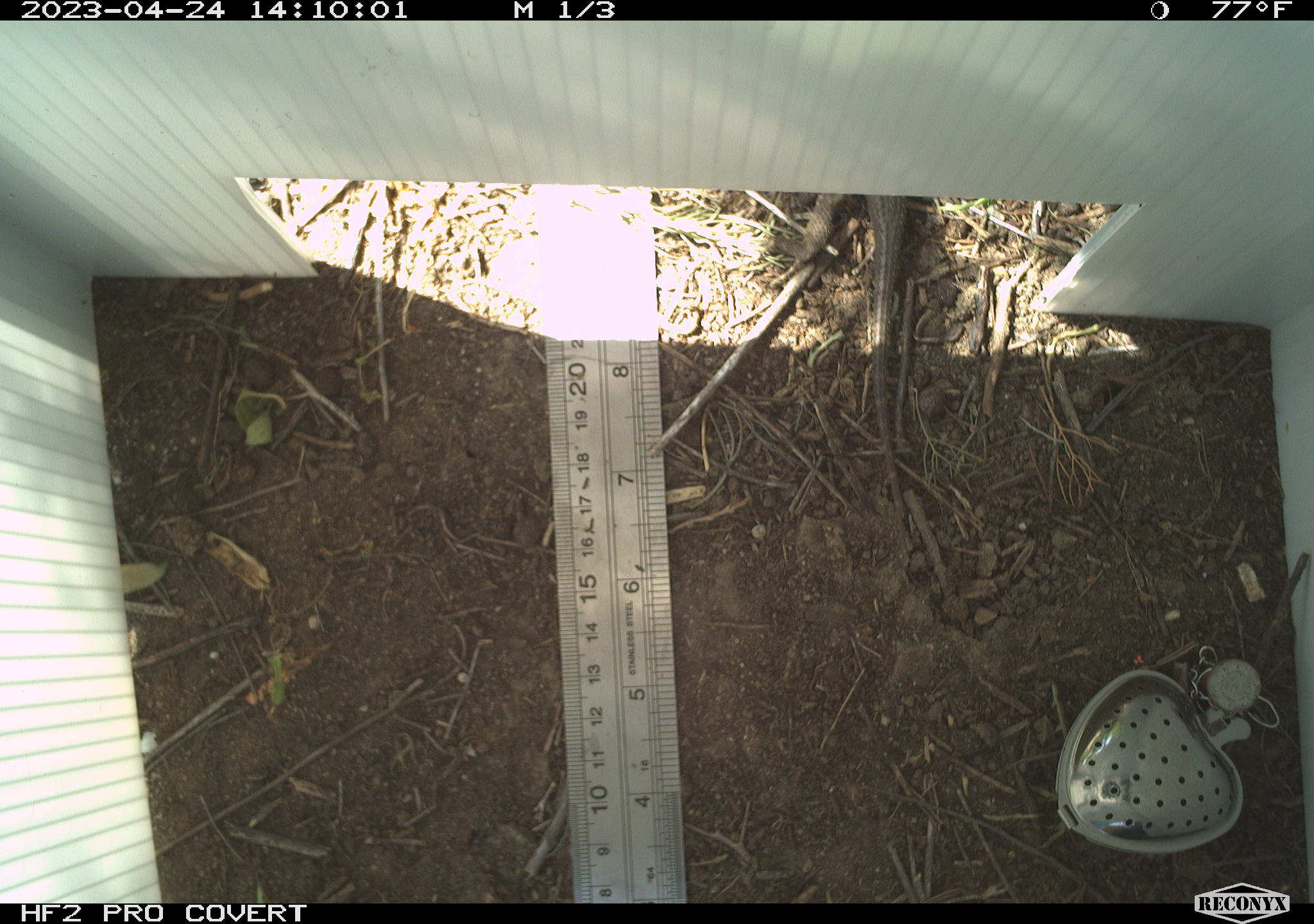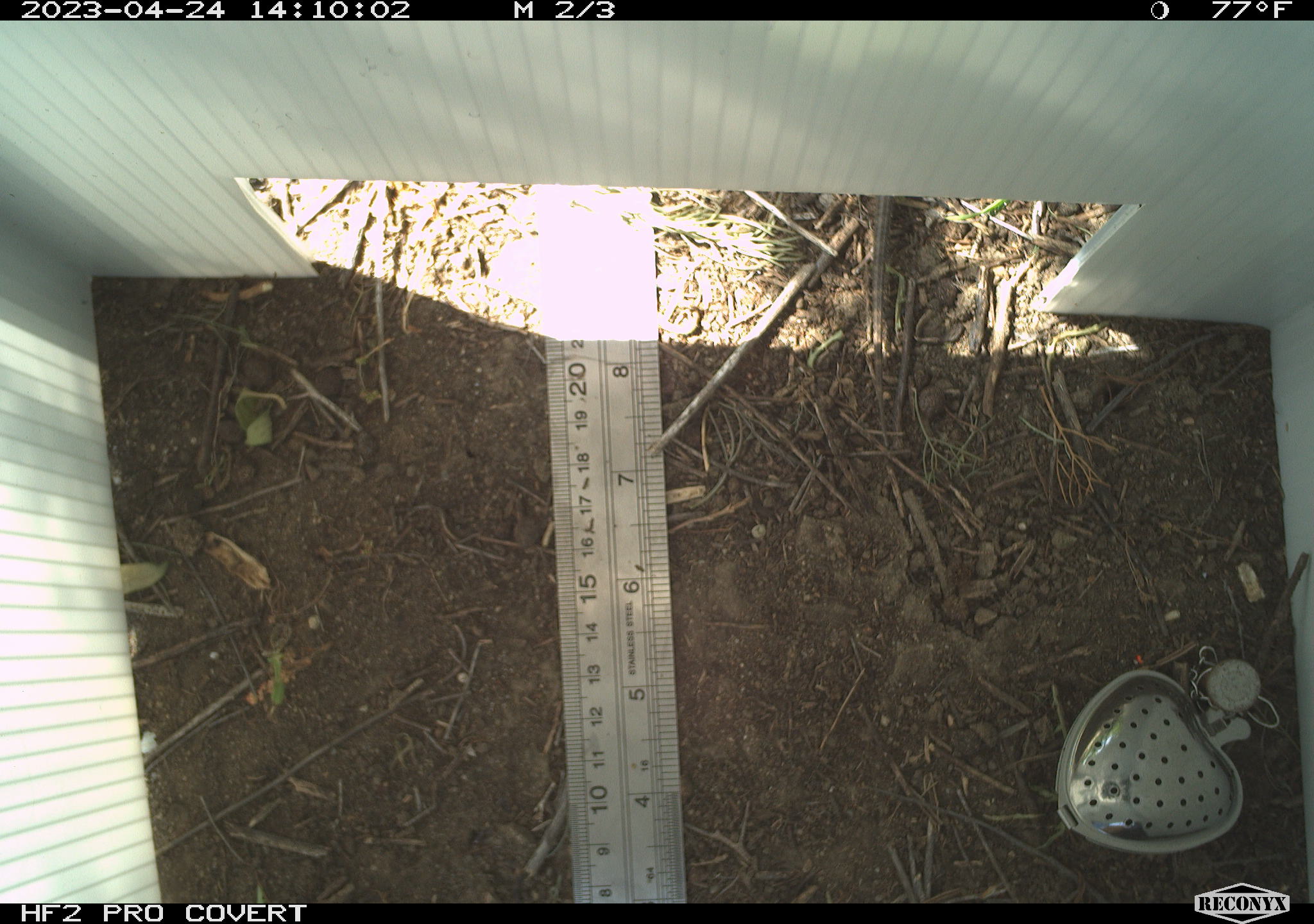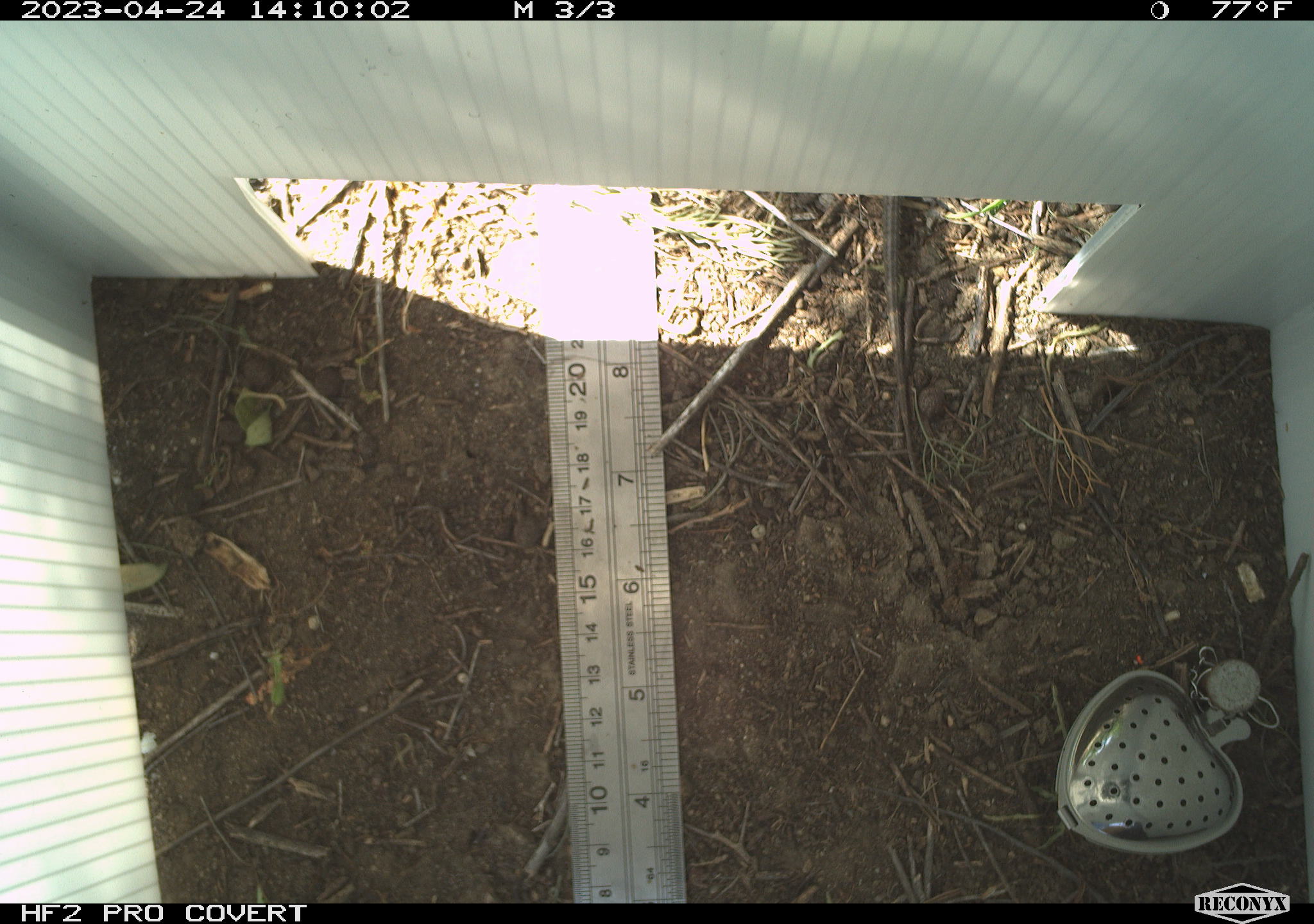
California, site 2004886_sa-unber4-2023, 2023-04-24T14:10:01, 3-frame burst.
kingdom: Animalia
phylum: Chordata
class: Reptilia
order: Squamata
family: Phrynosomatidae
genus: Sceloporus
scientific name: Sceloporus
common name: spiny lizards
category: sceloporus species